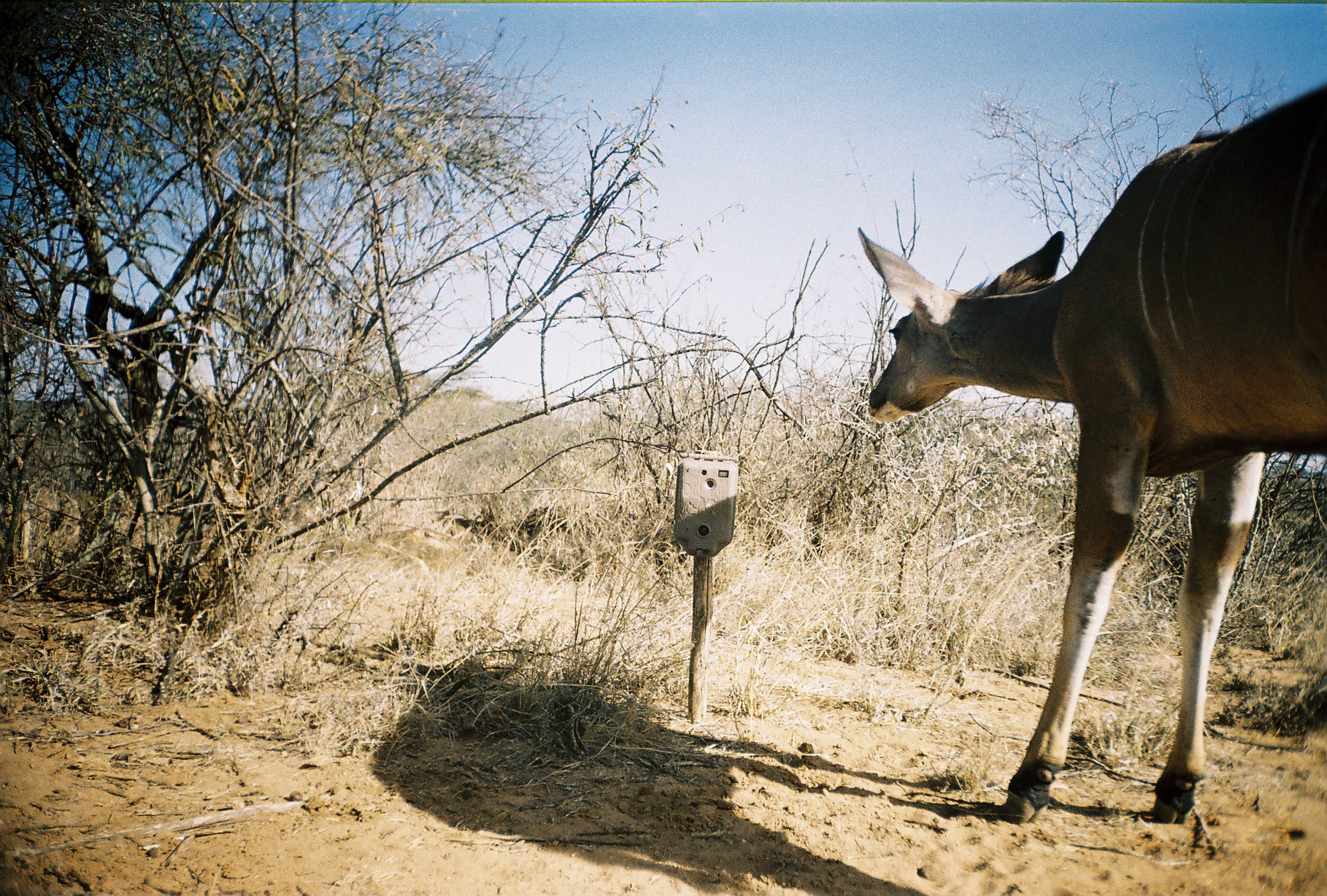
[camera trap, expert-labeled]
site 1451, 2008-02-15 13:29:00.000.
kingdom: Animalia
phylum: Chordata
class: Mammalia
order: Artiodactyla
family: Bovidae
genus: Tragelaphus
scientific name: Tragelaphus strepsiceros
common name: greater kudu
Tragelaphus strepsiceros (greater kudu), count 1.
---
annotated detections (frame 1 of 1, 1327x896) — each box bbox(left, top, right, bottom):
tragelaphus strepsiceros: bbox(857, 78, 1327, 822)